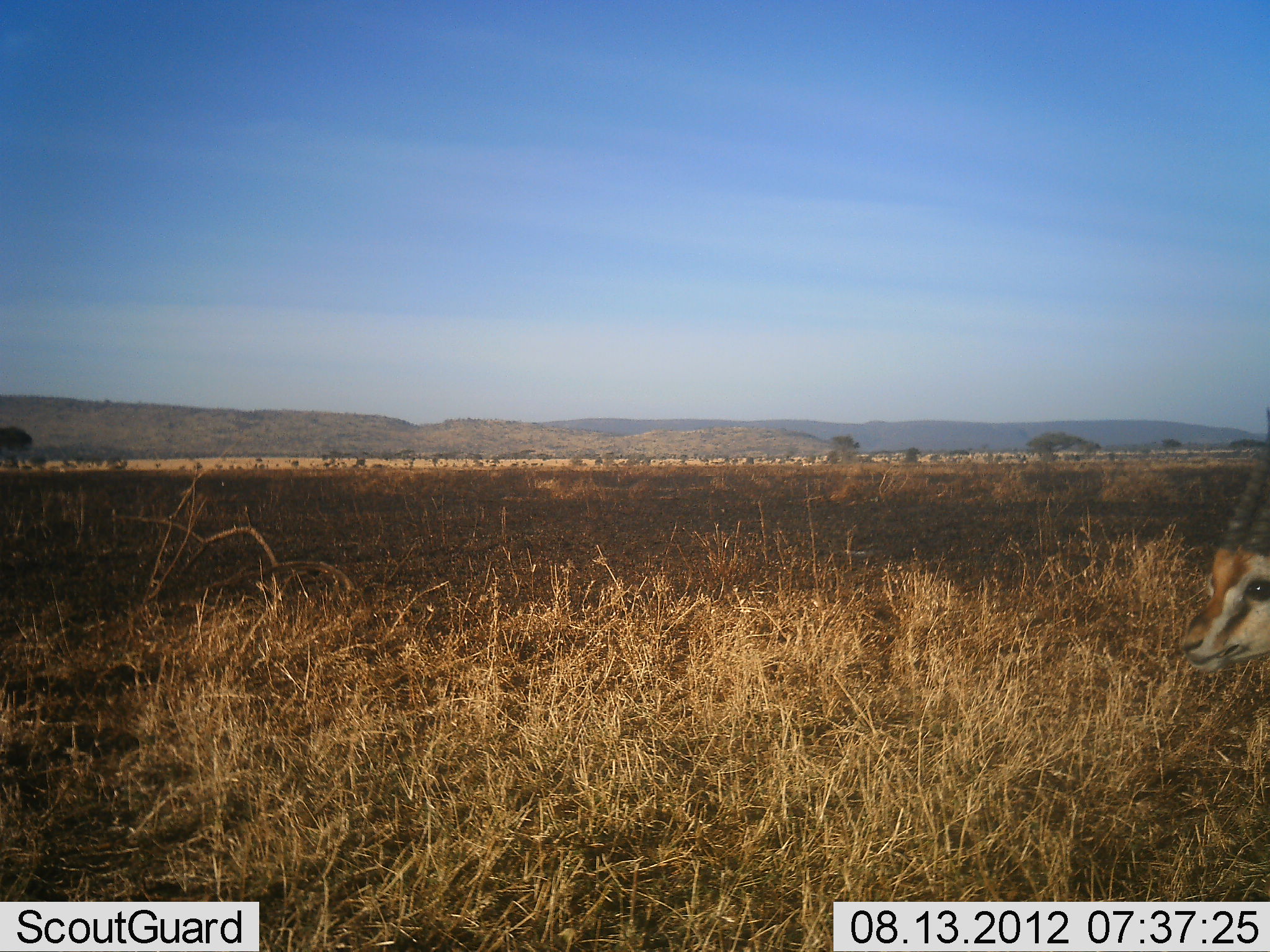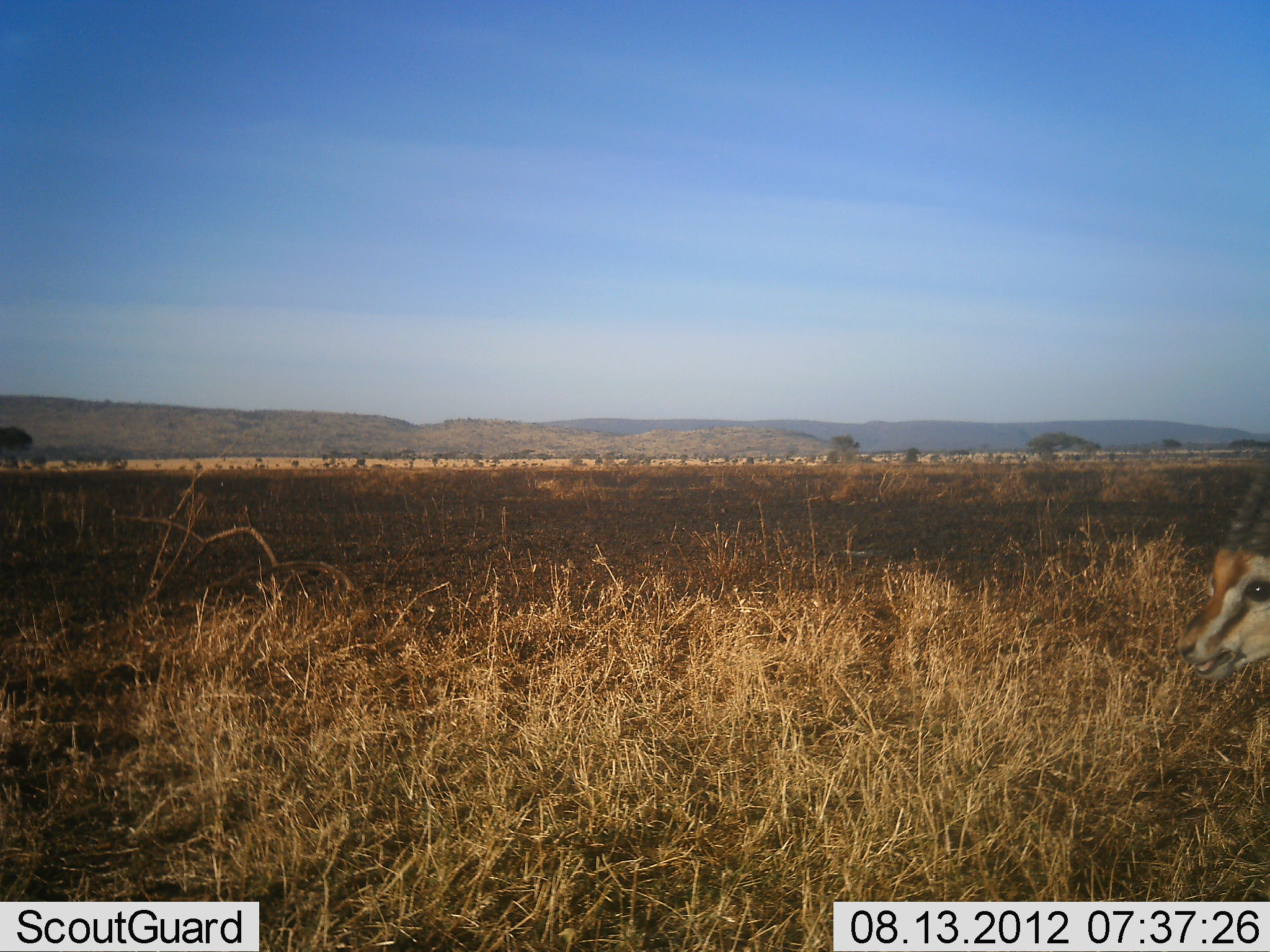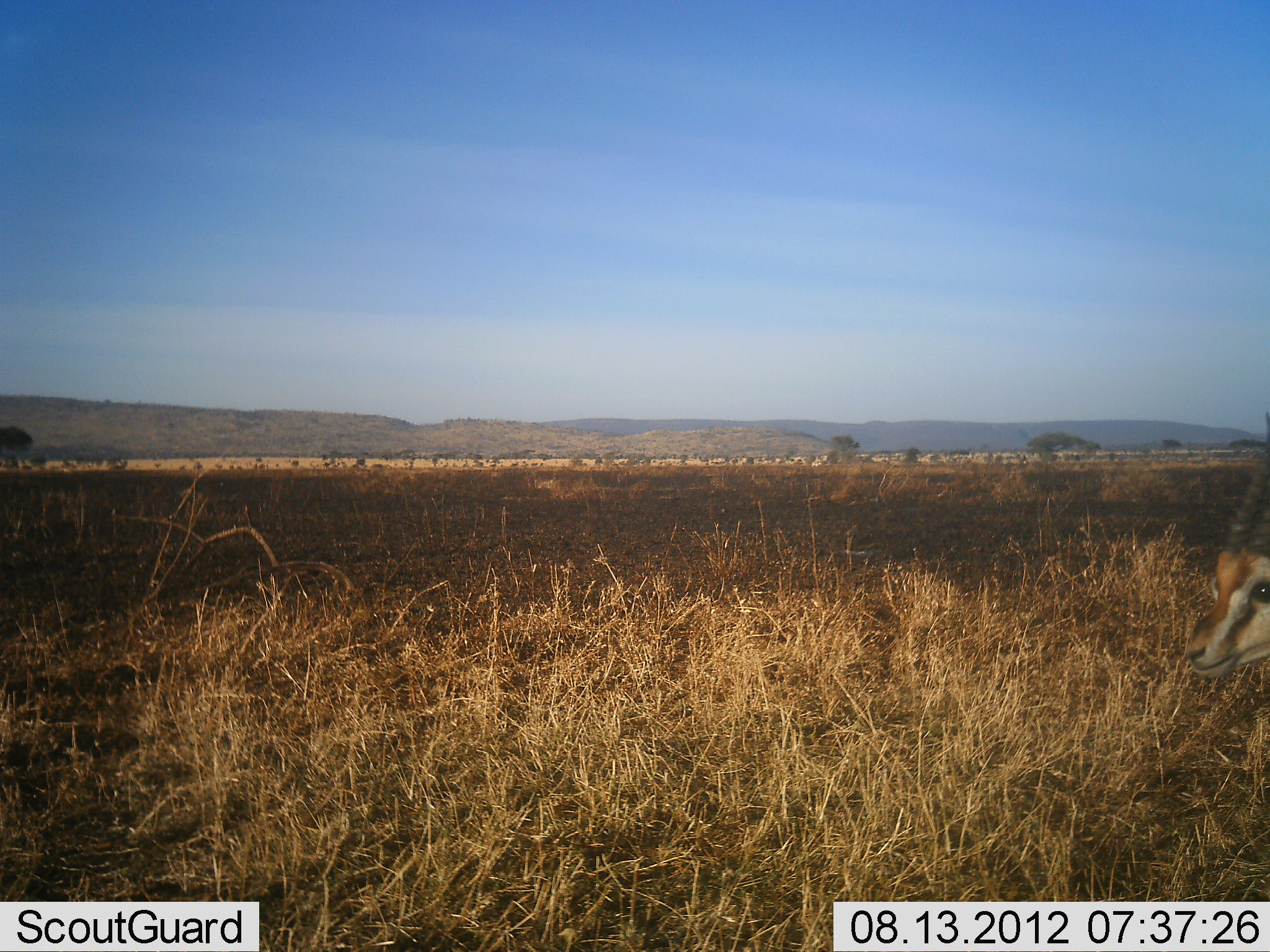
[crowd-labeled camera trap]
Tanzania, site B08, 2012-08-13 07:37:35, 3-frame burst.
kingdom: Animalia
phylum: Chordata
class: Mammalia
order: Artiodactyla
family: Bovidae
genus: Eudorcas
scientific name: Eudorcas thomsonii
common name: thomson's gazelle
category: gazellethomsons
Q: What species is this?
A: Gazellethomsons (thomson's gazelle) (Eudorcas thomsonii).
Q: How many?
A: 1.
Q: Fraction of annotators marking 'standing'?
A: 30%.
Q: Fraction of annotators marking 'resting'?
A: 0%.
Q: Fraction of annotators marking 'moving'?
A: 20%.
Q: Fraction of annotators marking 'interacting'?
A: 0%.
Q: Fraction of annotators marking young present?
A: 0%.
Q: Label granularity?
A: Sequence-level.